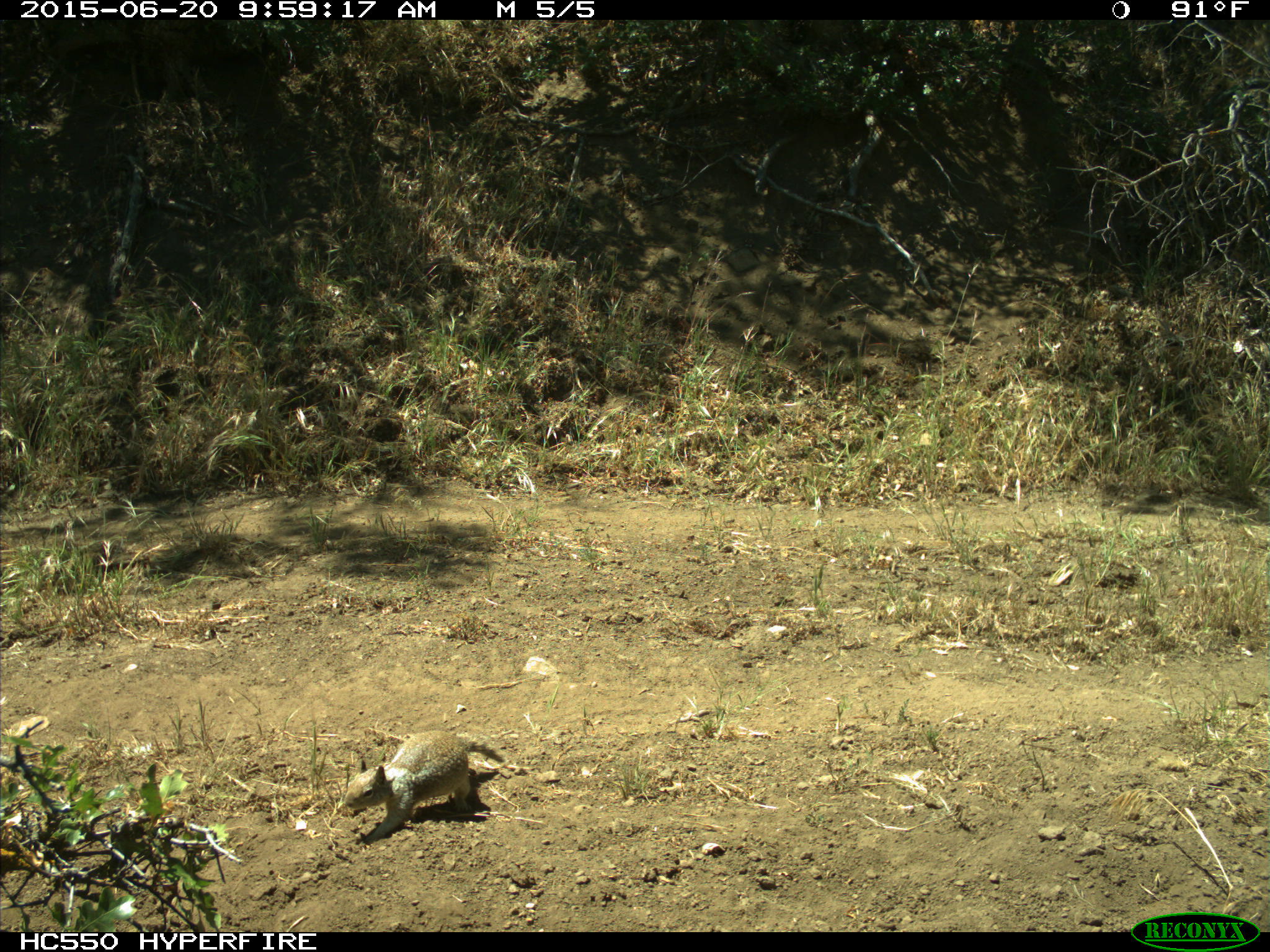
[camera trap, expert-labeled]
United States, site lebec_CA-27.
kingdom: Animalia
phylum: Chordata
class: Mammalia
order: Rodentia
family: Sciuridae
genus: Otospermophilus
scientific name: Otospermophilus beecheyi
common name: california ground squirrel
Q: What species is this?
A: Otospermophilus beecheyi (california ground squirrel).